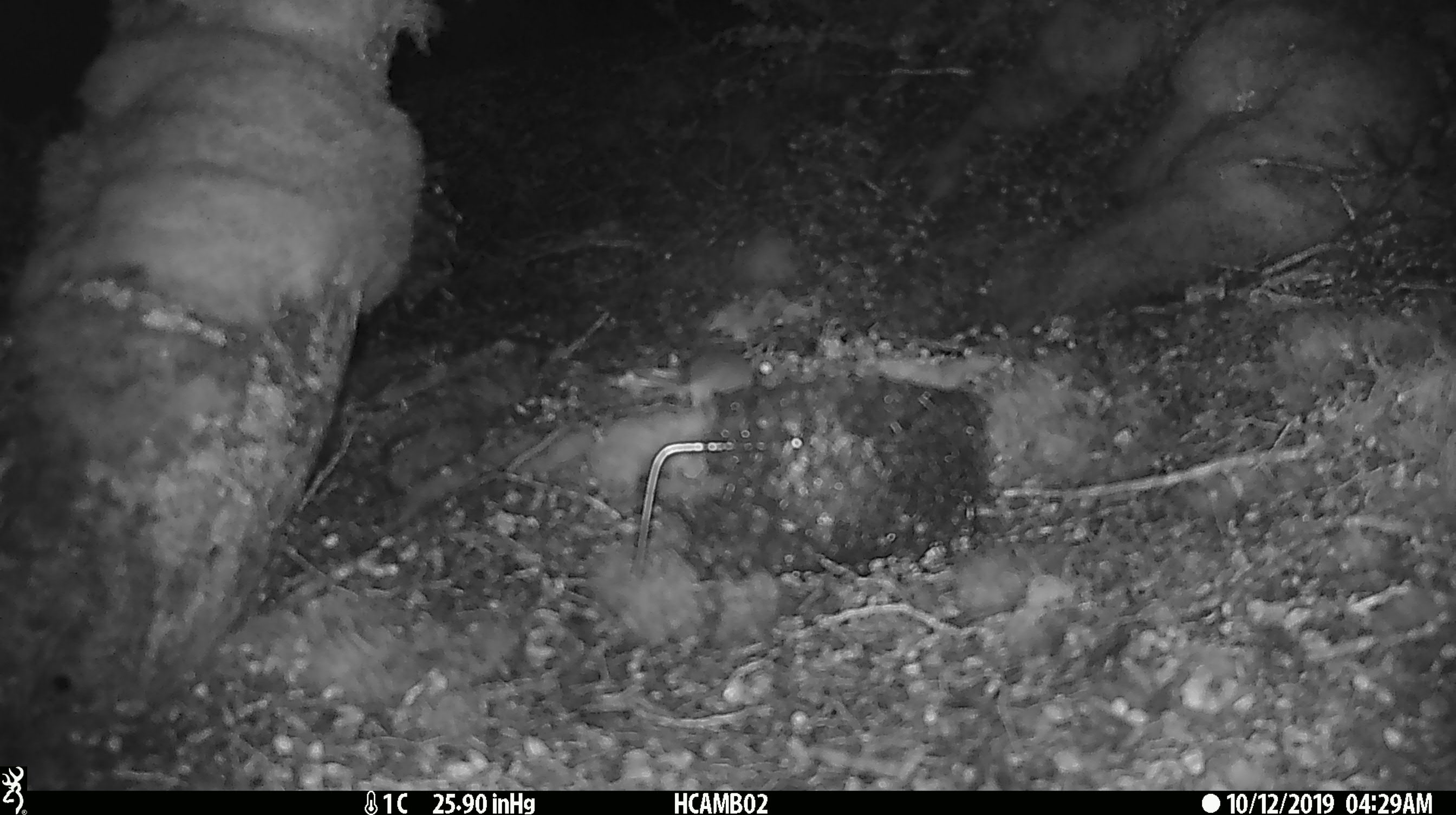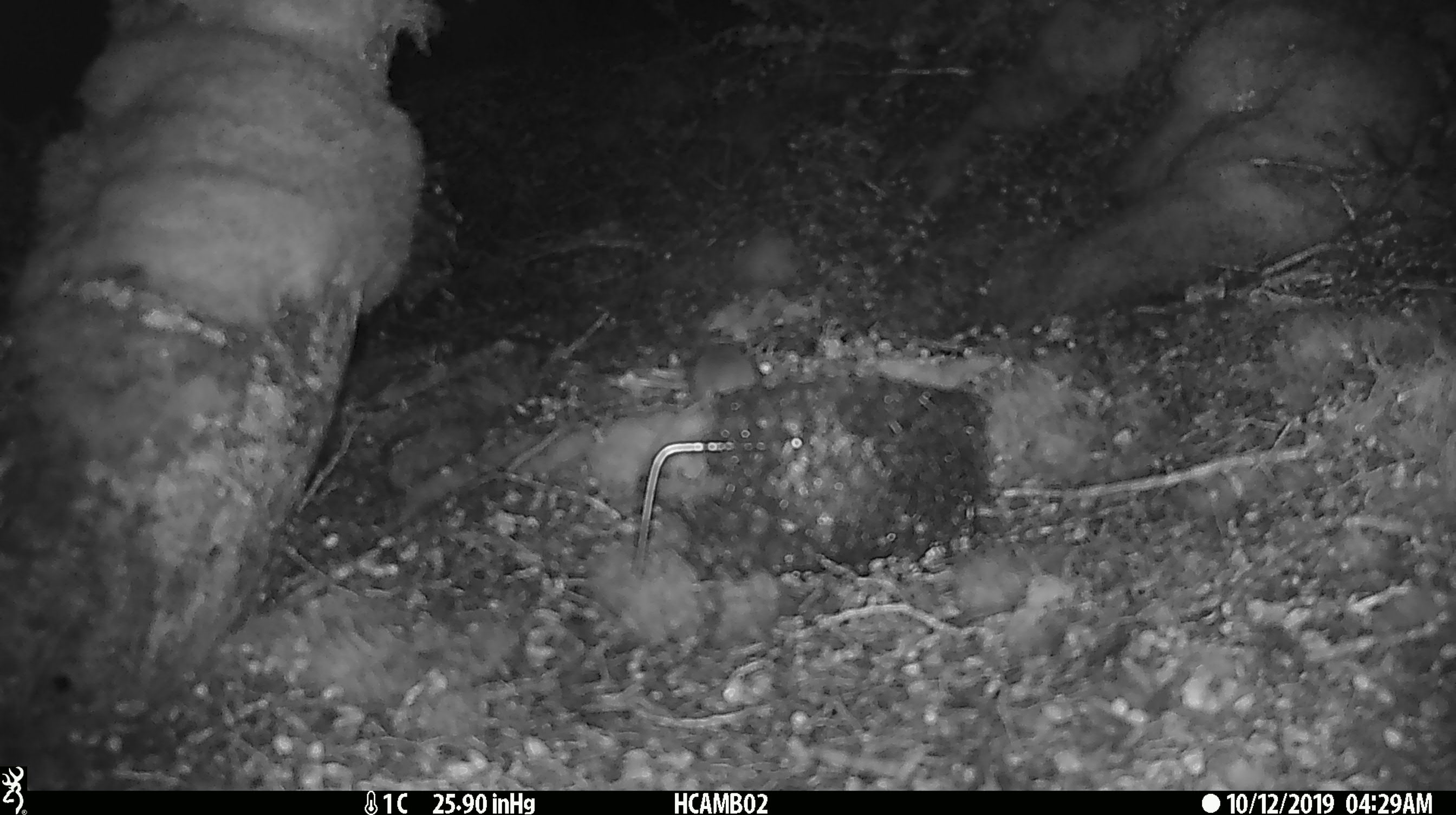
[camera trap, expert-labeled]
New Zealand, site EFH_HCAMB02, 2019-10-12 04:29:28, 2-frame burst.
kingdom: Animalia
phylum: Chordata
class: Mammalia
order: Rodentia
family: Muridae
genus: Mus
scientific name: Mus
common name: mouse